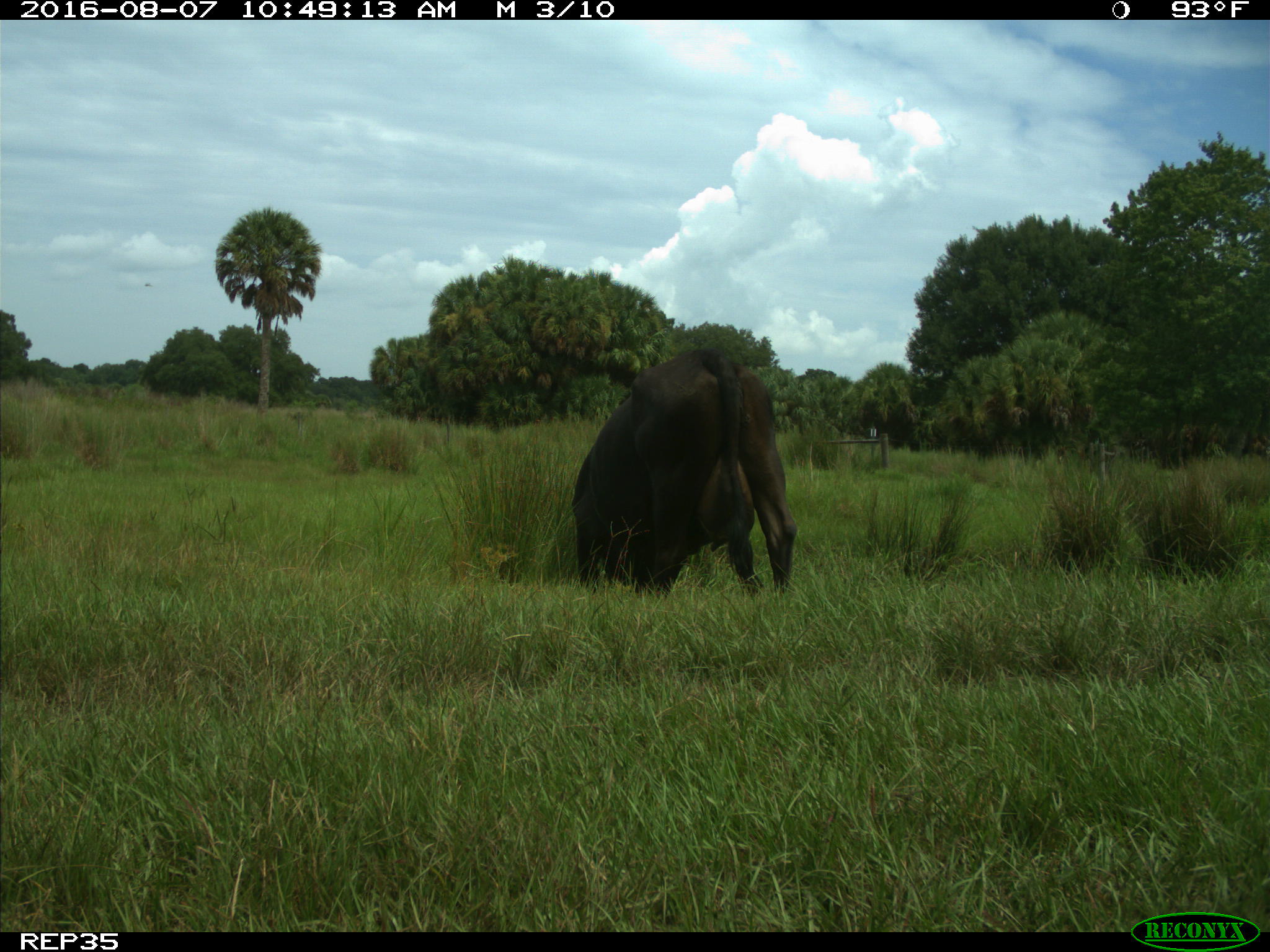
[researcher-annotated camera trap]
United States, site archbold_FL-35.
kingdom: Animalia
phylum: Chordata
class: Mammalia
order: Artiodactyla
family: Bovidae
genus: Bos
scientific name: Bos taurus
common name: domestic cow